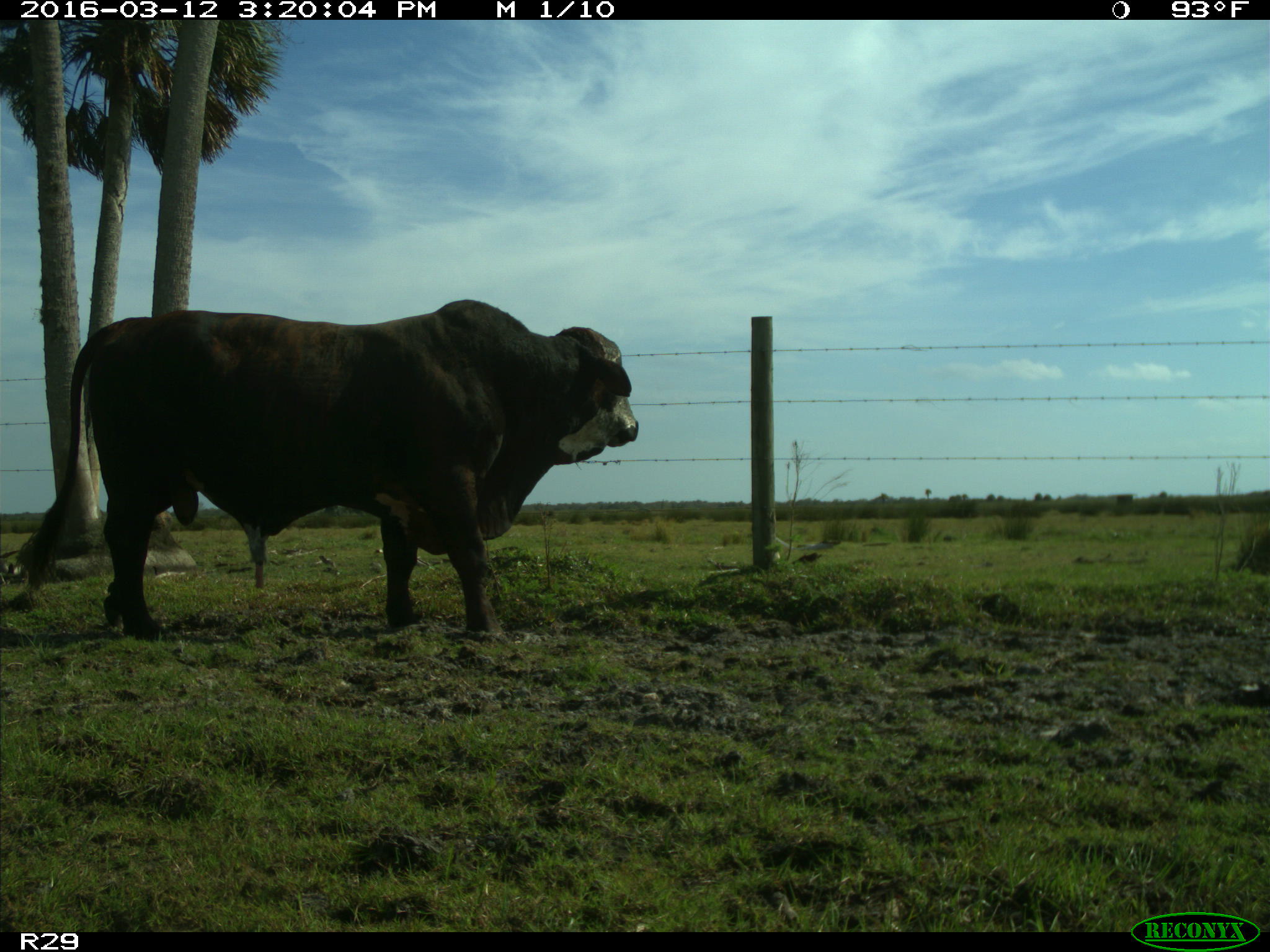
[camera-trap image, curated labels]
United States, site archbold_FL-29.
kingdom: Animalia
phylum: Chordata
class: Mammalia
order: Artiodactyla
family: Bovidae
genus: Bos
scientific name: Bos taurus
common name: domestic cow